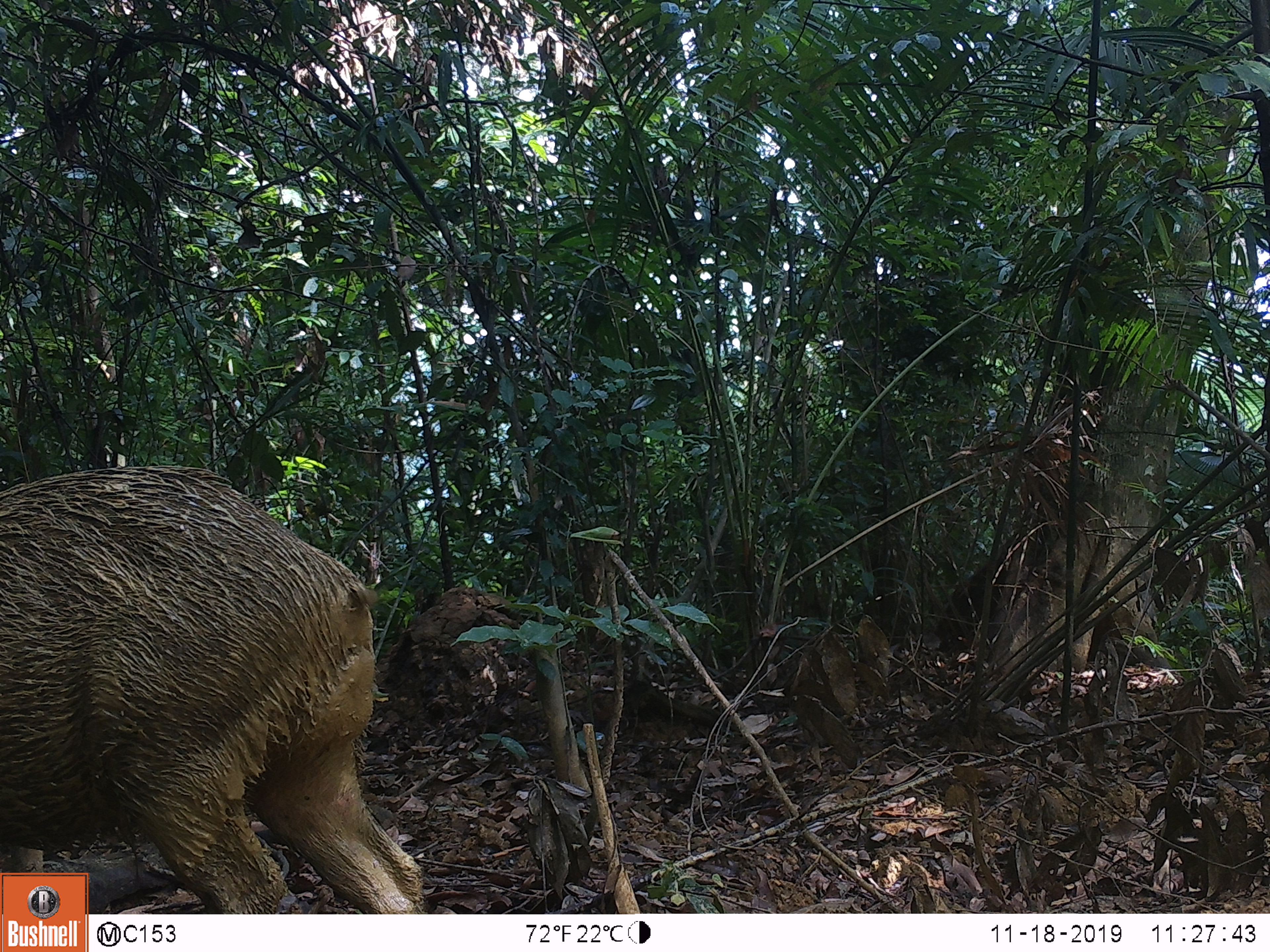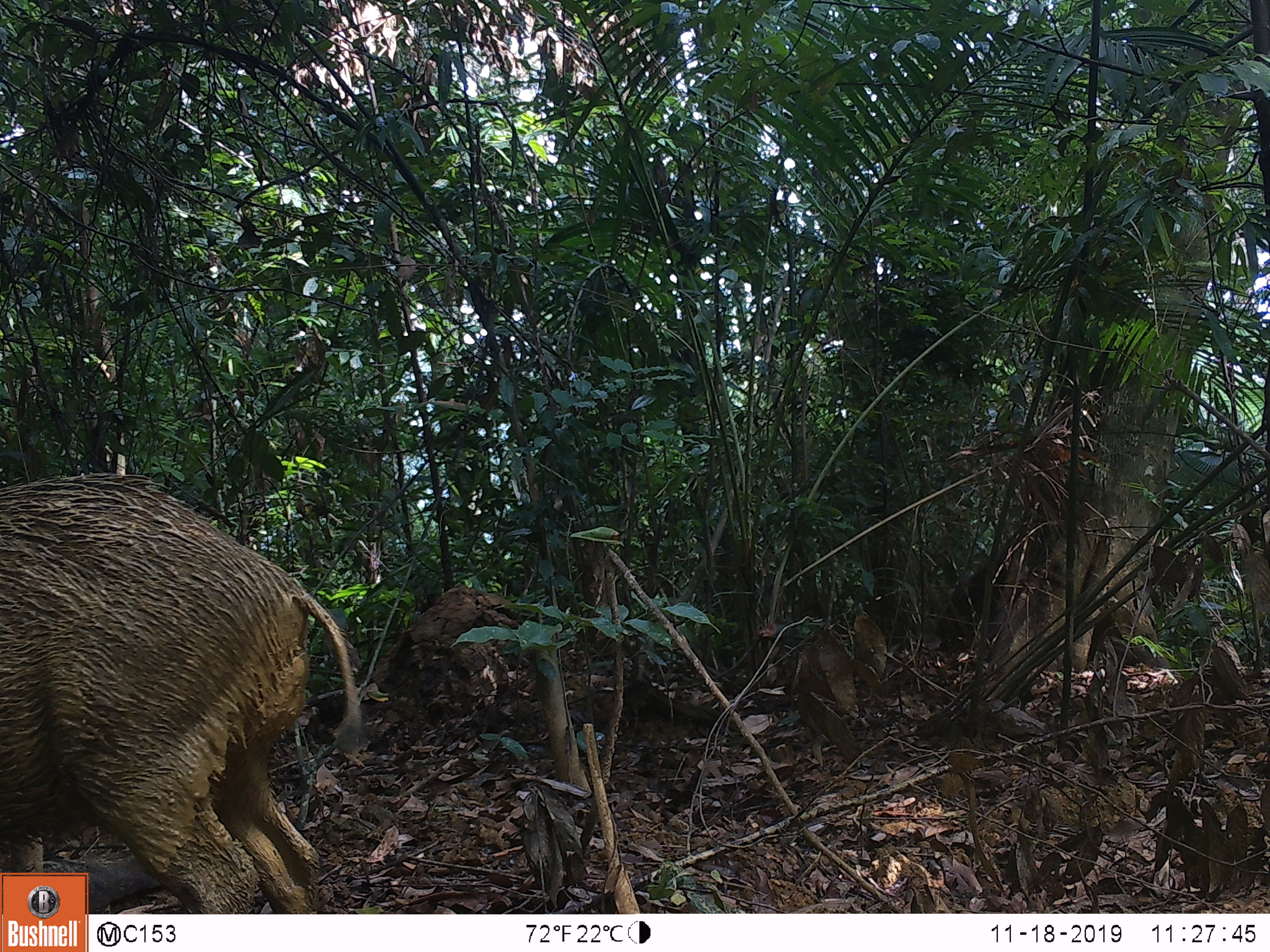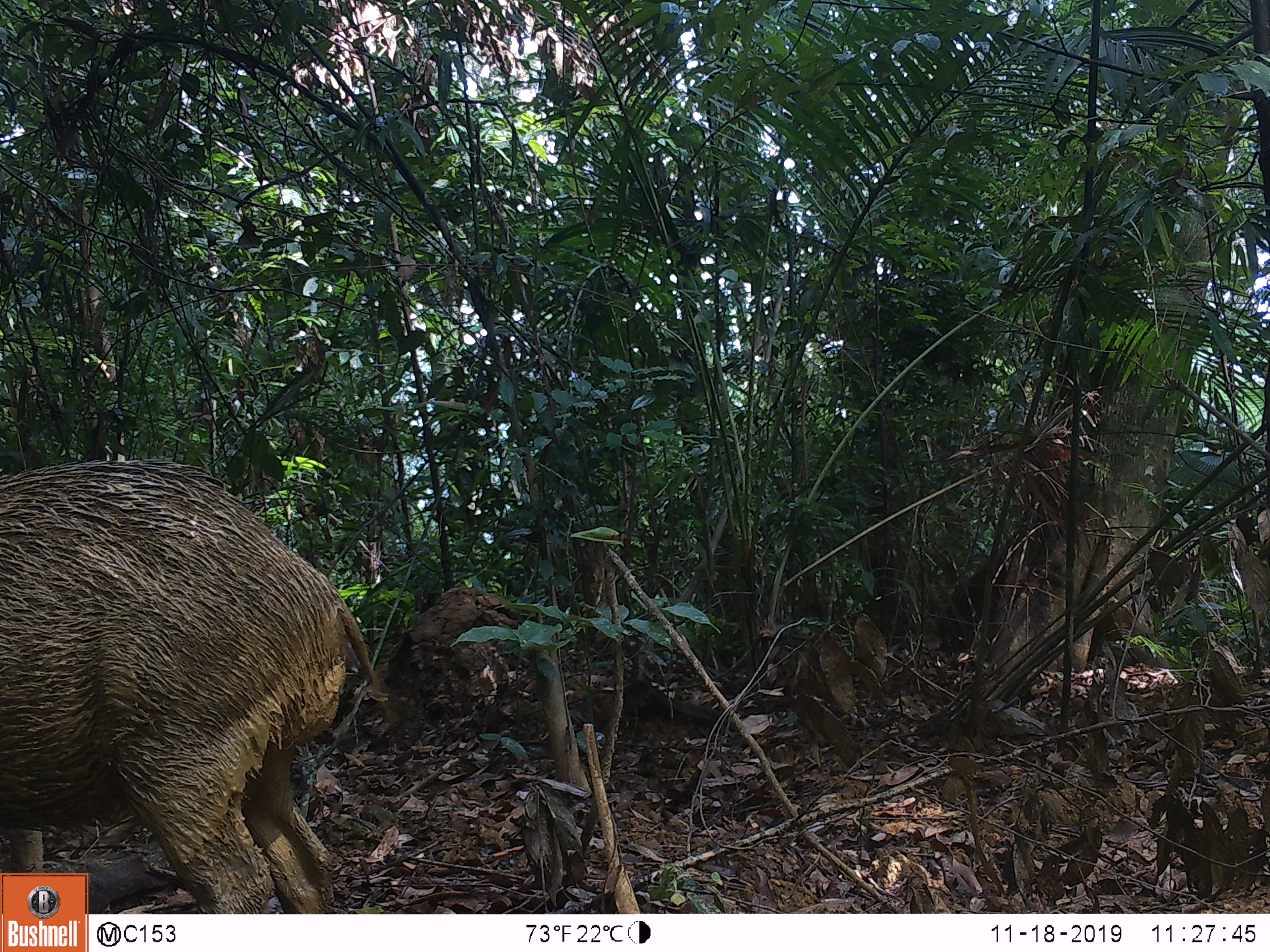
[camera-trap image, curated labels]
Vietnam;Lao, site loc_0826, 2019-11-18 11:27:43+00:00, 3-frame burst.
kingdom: Animalia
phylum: Chordata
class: Mammalia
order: Artiodactyla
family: Suidae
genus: Sus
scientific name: Sus scrofa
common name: eurasian wild pig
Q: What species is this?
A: Eurasian wild pig (Sus scrofa).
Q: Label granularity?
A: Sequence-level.